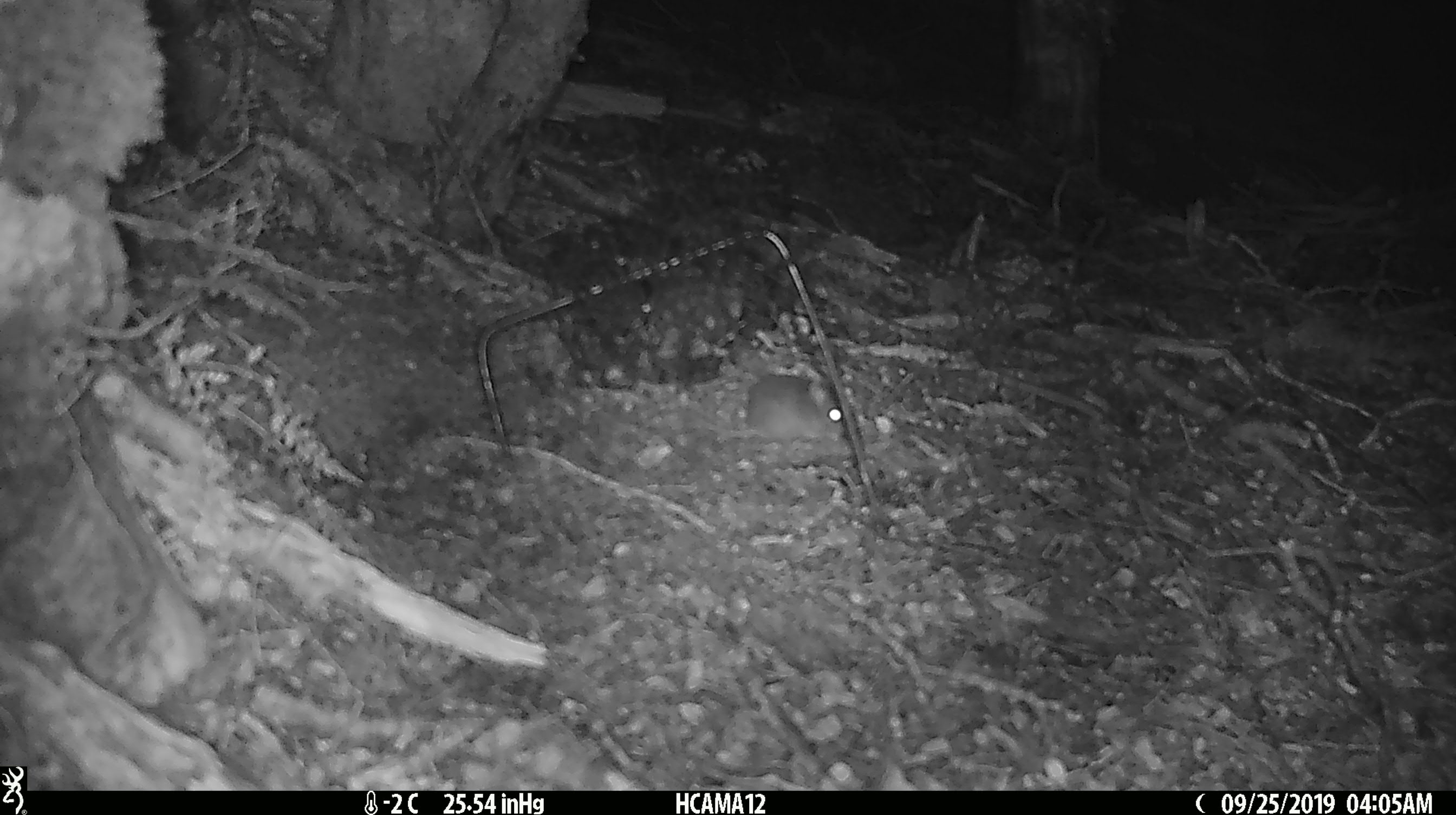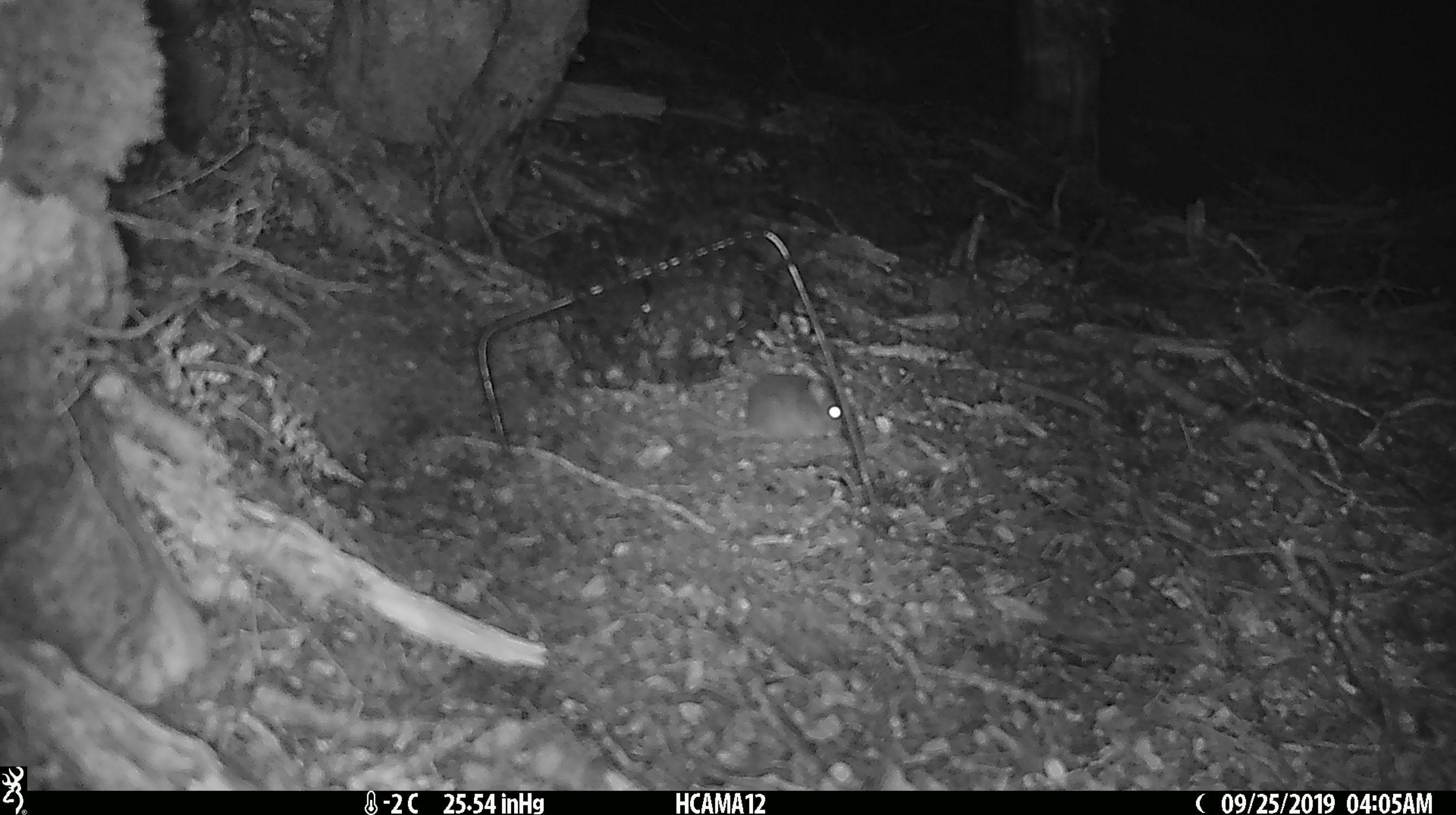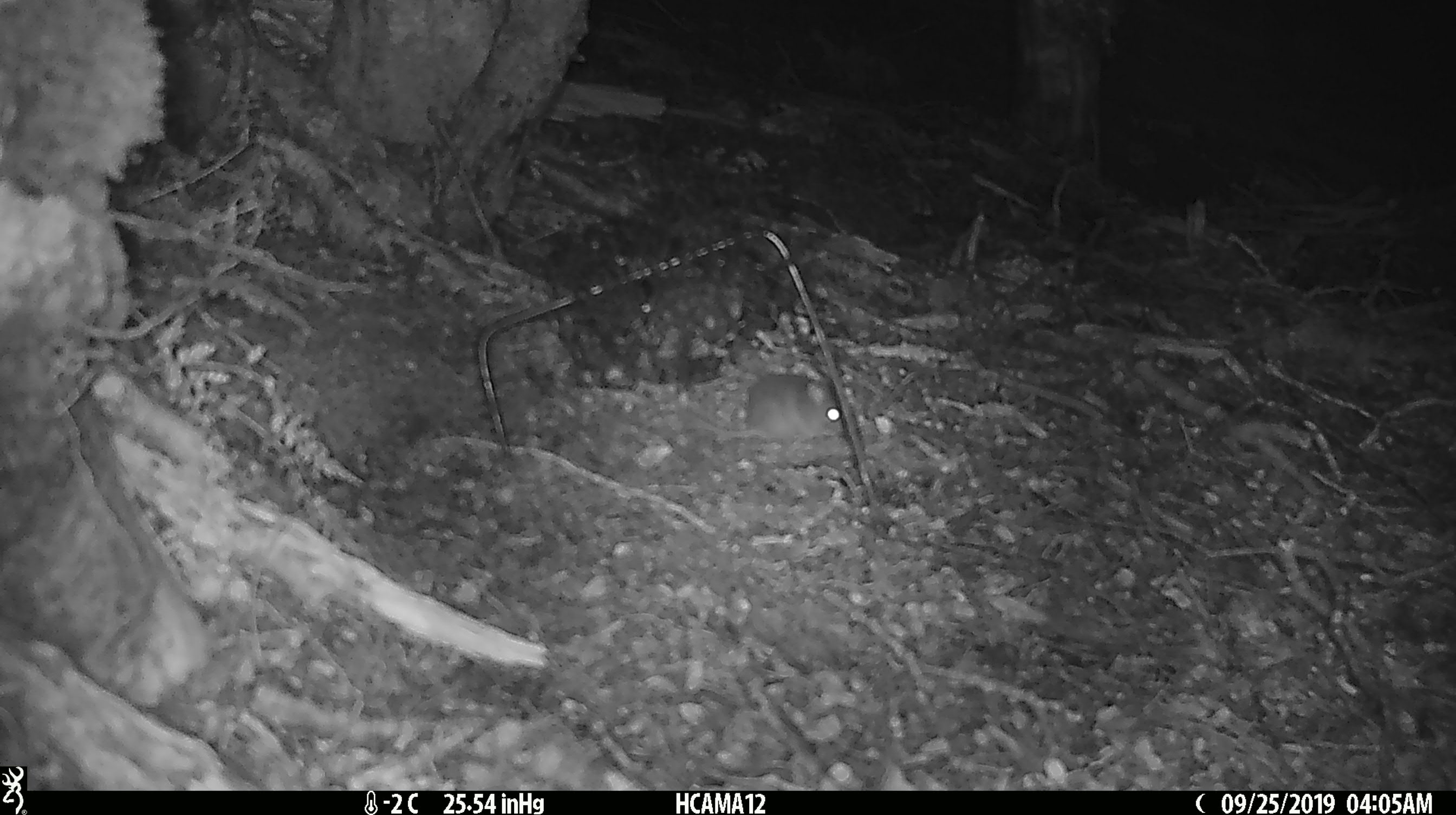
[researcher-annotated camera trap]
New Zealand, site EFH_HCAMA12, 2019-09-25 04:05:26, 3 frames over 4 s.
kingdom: Animalia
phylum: Chordata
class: Mammalia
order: Rodentia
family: Muridae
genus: Mus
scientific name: Mus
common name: mouse